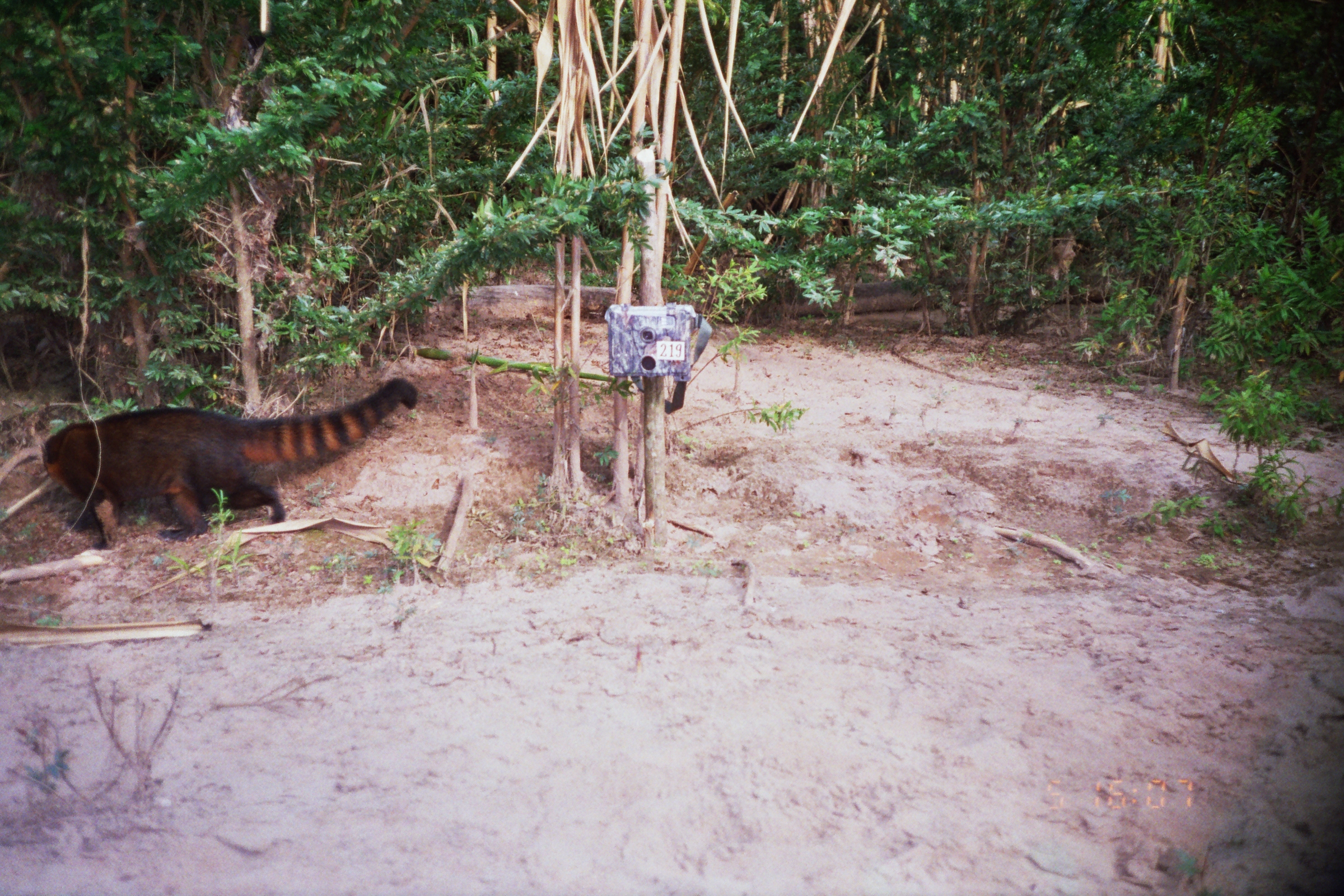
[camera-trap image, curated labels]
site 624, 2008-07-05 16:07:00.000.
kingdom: Animalia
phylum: Chordata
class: Mammalia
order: Carnivora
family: Procyonidae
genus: Nasua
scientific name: Nasua nasua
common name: south american coati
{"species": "Nasua nasua (south american coati)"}